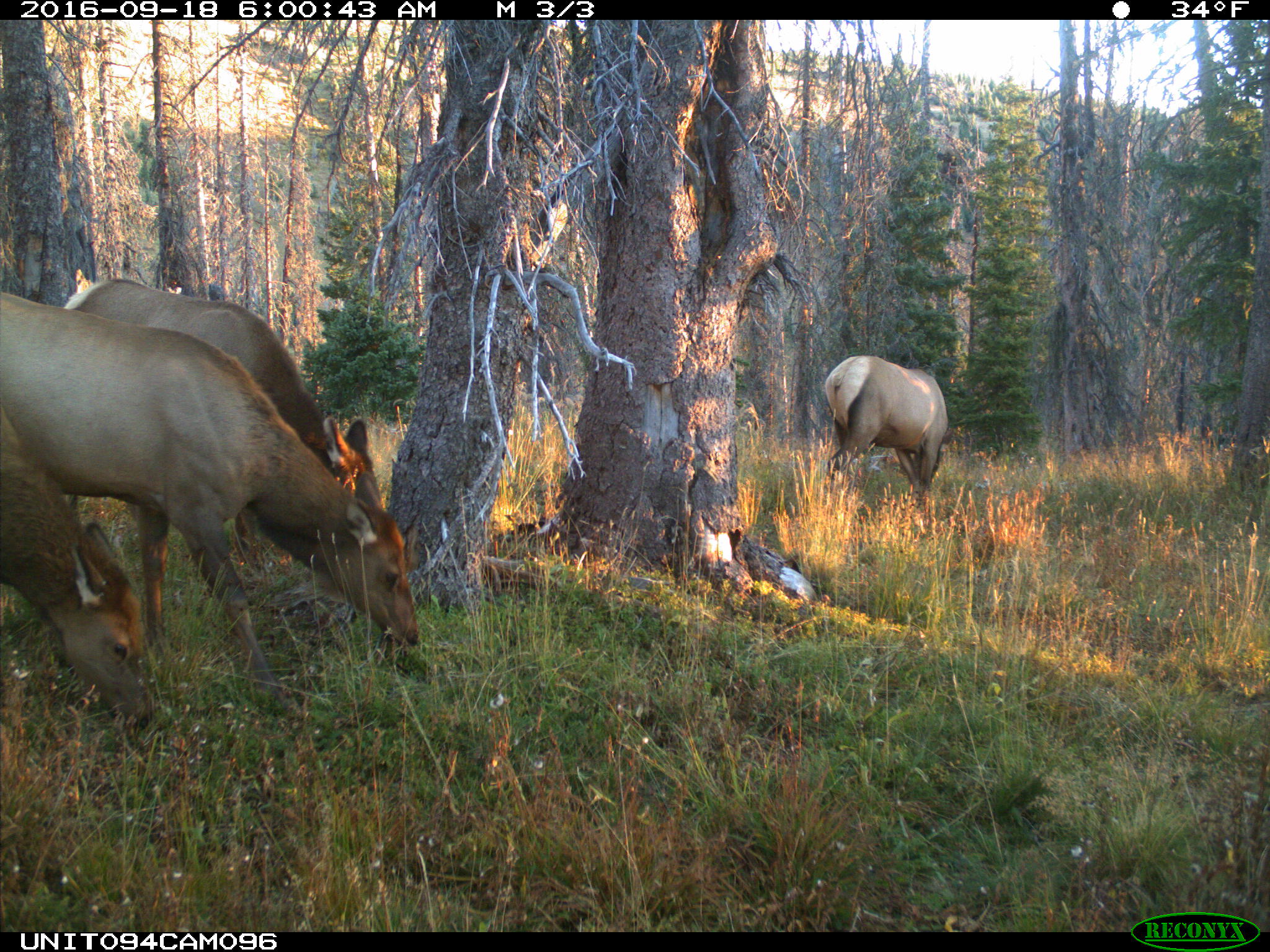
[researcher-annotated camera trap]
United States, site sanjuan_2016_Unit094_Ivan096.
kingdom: Animalia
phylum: Chordata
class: Mammalia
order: Artiodactyla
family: Cervidae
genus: Cervus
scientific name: Cervus elaphus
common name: red deer